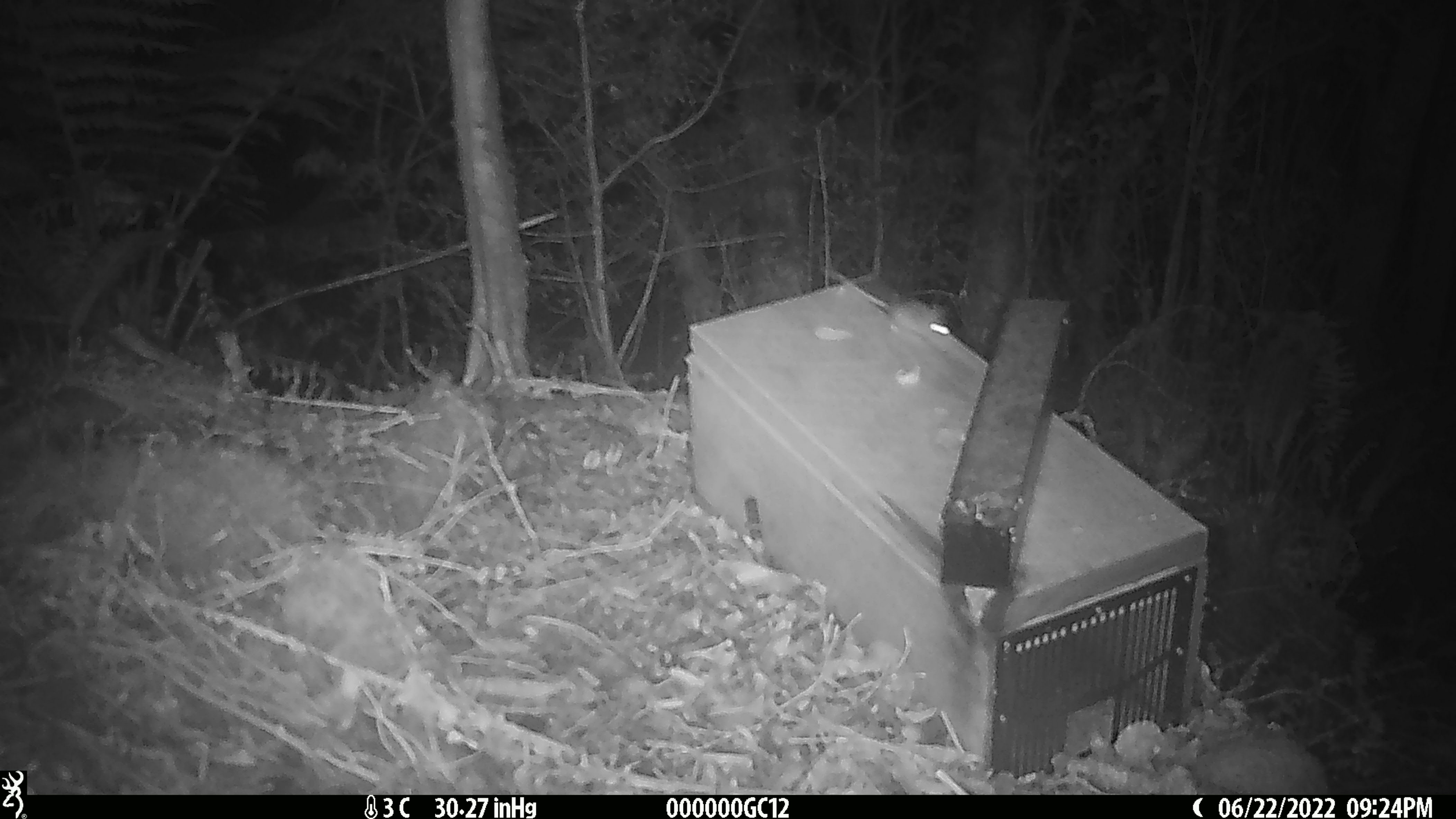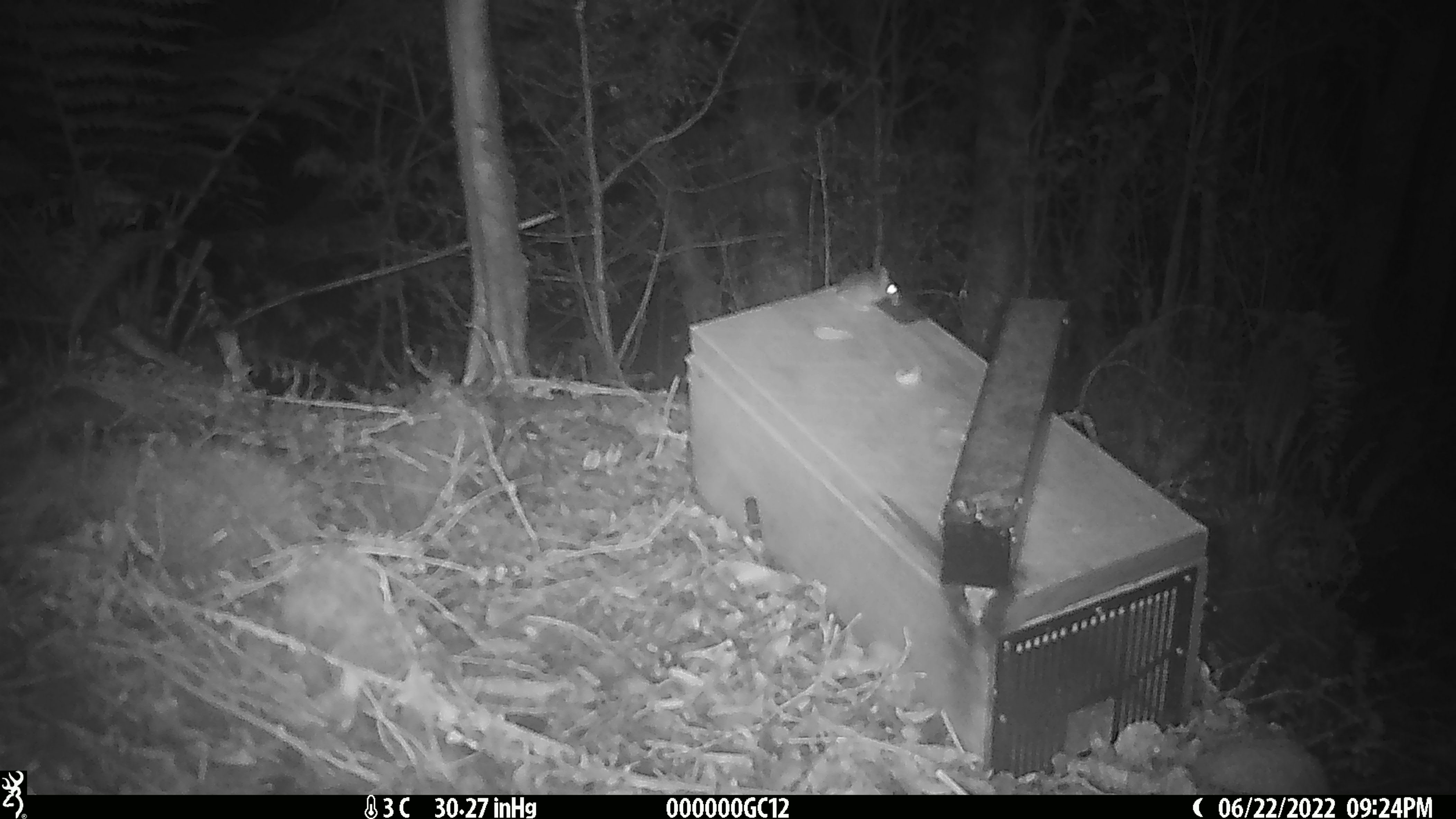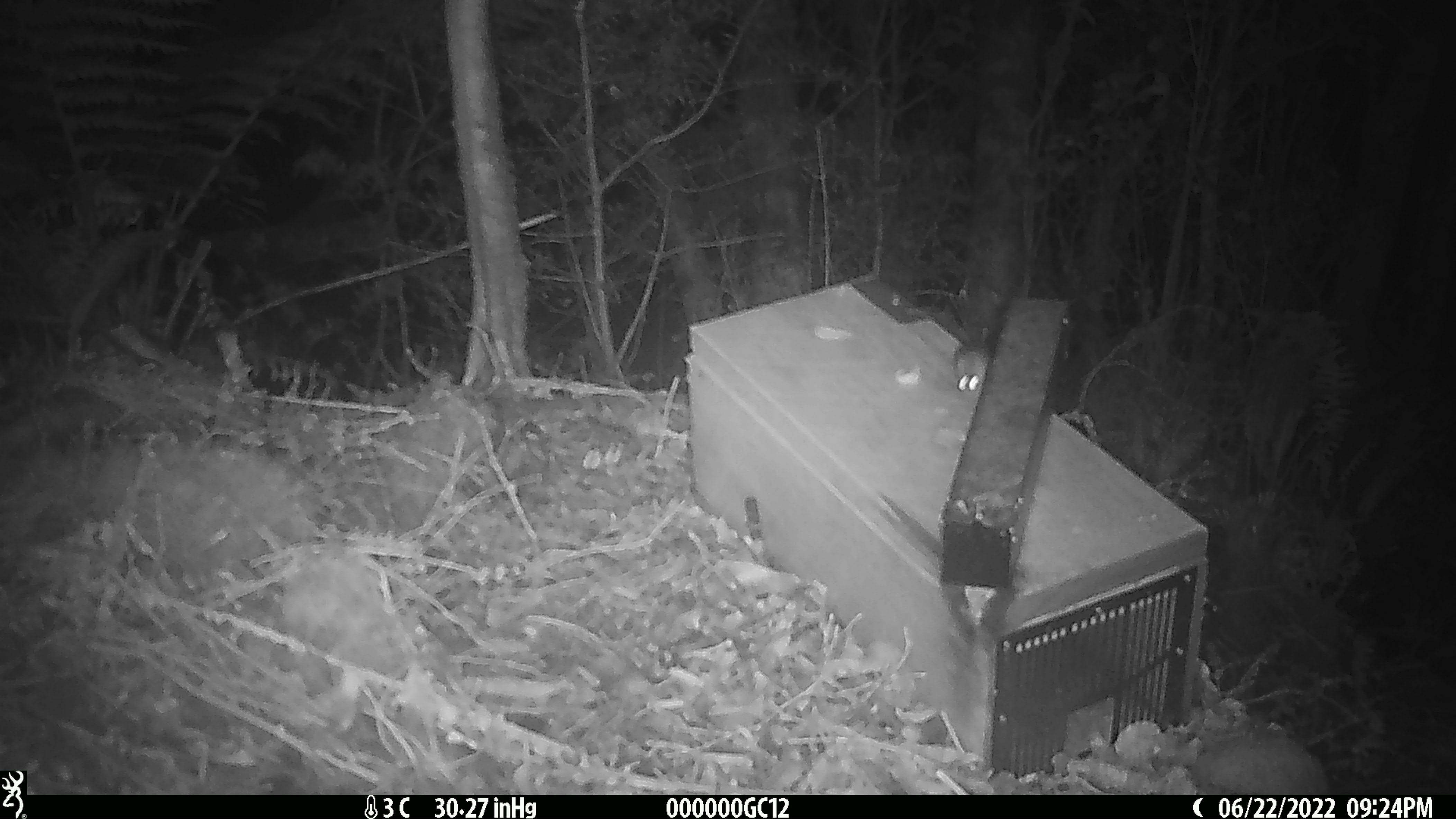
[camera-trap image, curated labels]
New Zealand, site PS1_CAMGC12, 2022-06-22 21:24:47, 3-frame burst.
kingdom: Animalia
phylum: Chordata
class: Mammalia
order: Rodentia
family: Muridae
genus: Mus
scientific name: Mus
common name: mouse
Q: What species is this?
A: Mouse (Mus).